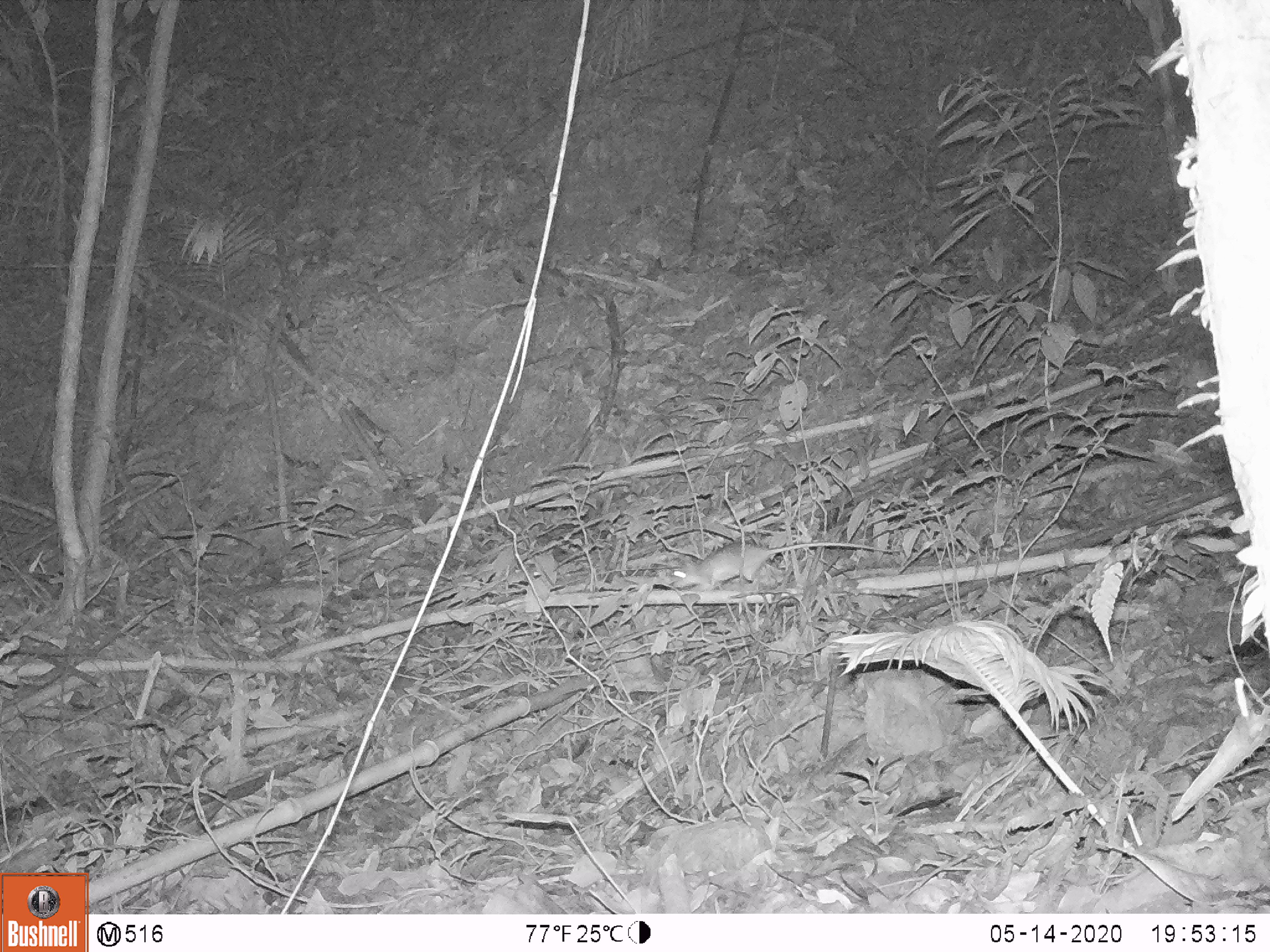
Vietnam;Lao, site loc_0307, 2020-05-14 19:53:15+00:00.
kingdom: Animalia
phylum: Chordata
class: Mammalia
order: Rodentia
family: Muridae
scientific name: Muridae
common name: old-world mice and rats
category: unidentified murid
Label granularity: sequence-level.